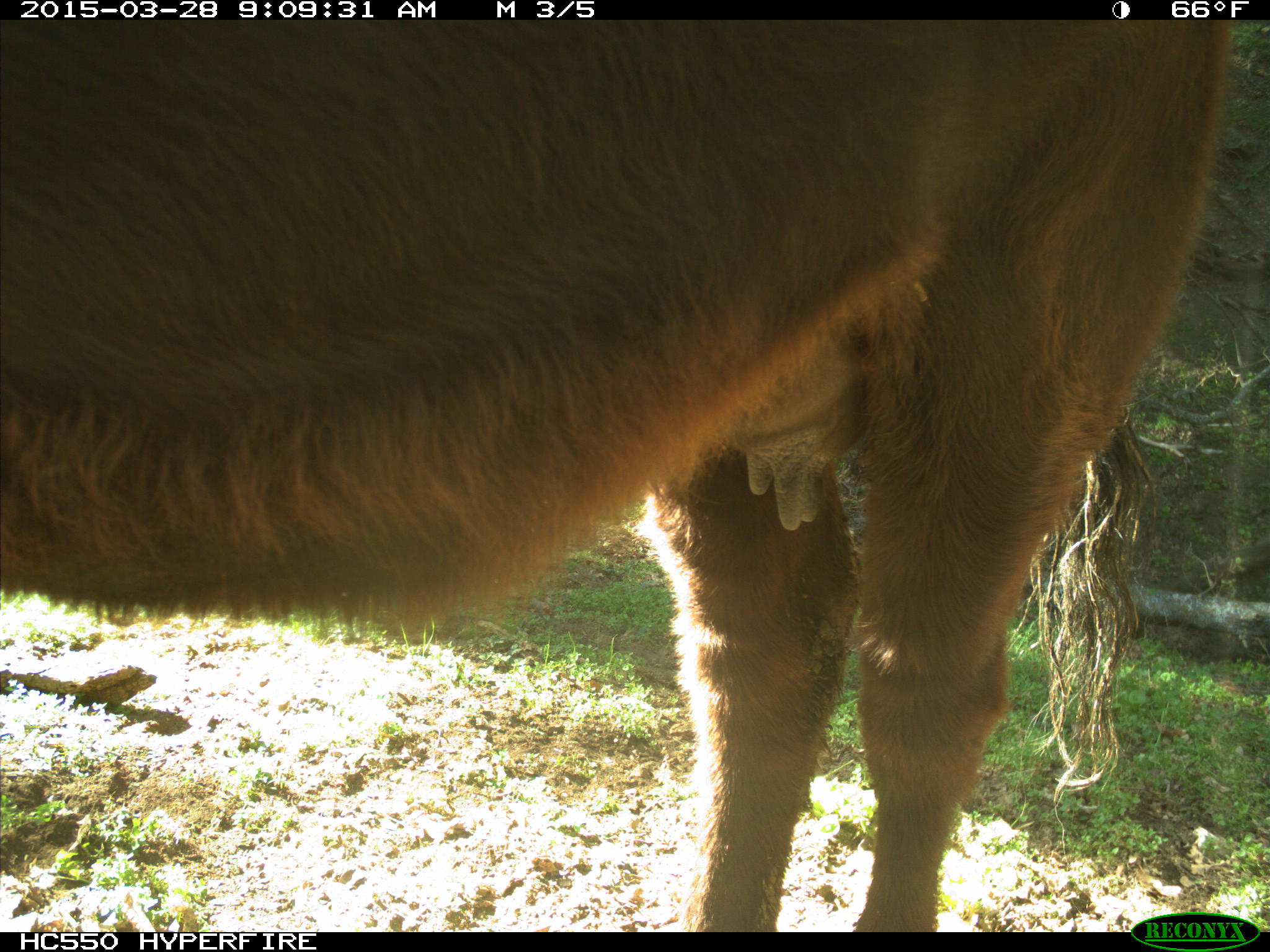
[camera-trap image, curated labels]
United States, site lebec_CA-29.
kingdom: Animalia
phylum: Chordata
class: Mammalia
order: Artiodactyla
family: Bovidae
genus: Bos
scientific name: Bos taurus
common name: domestic cow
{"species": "Bos taurus (domestic cow)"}